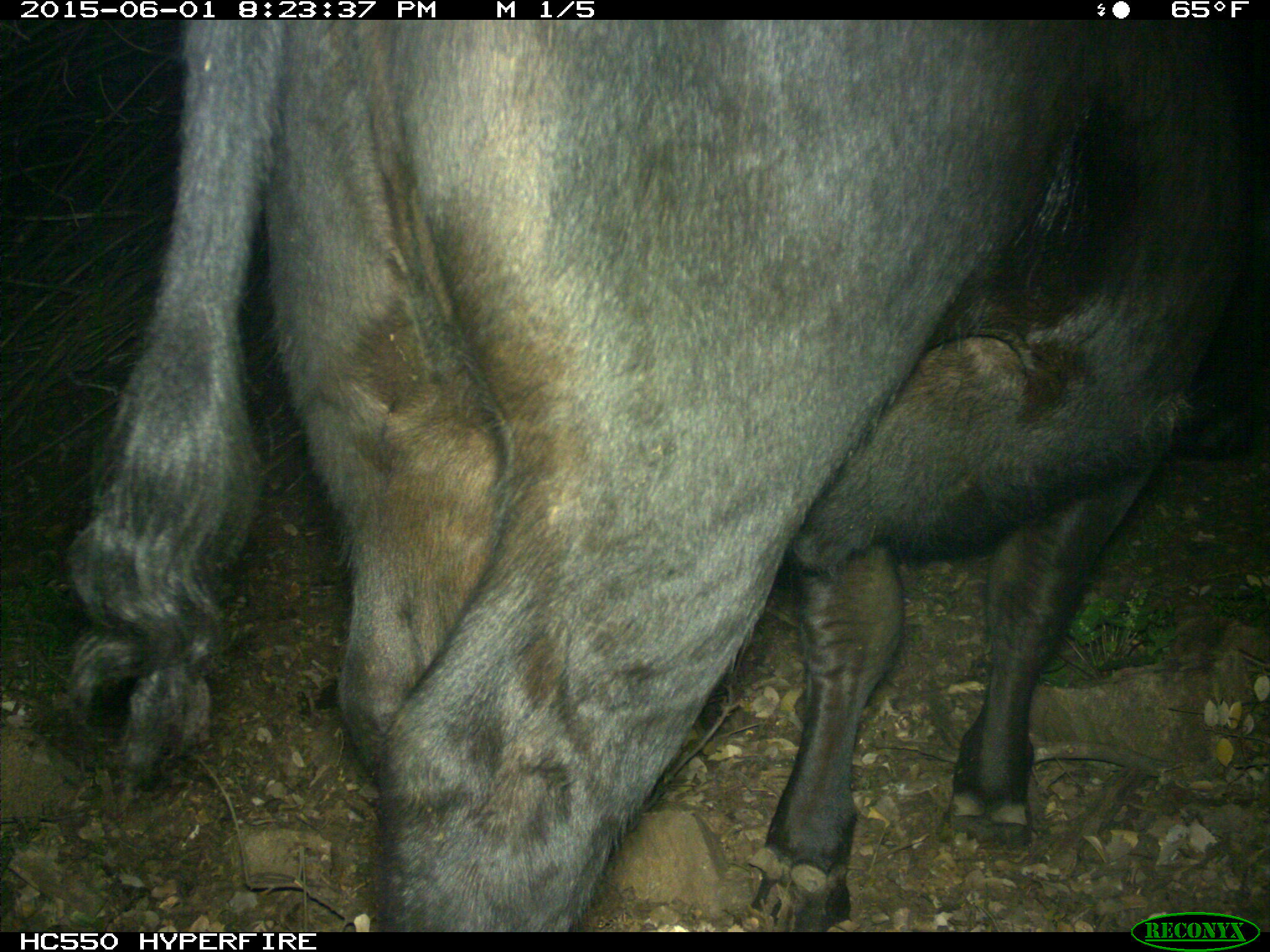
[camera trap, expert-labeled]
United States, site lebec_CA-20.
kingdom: Animalia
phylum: Chordata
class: Mammalia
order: Artiodactyla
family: Bovidae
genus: Bos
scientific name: Bos taurus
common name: domestic cow